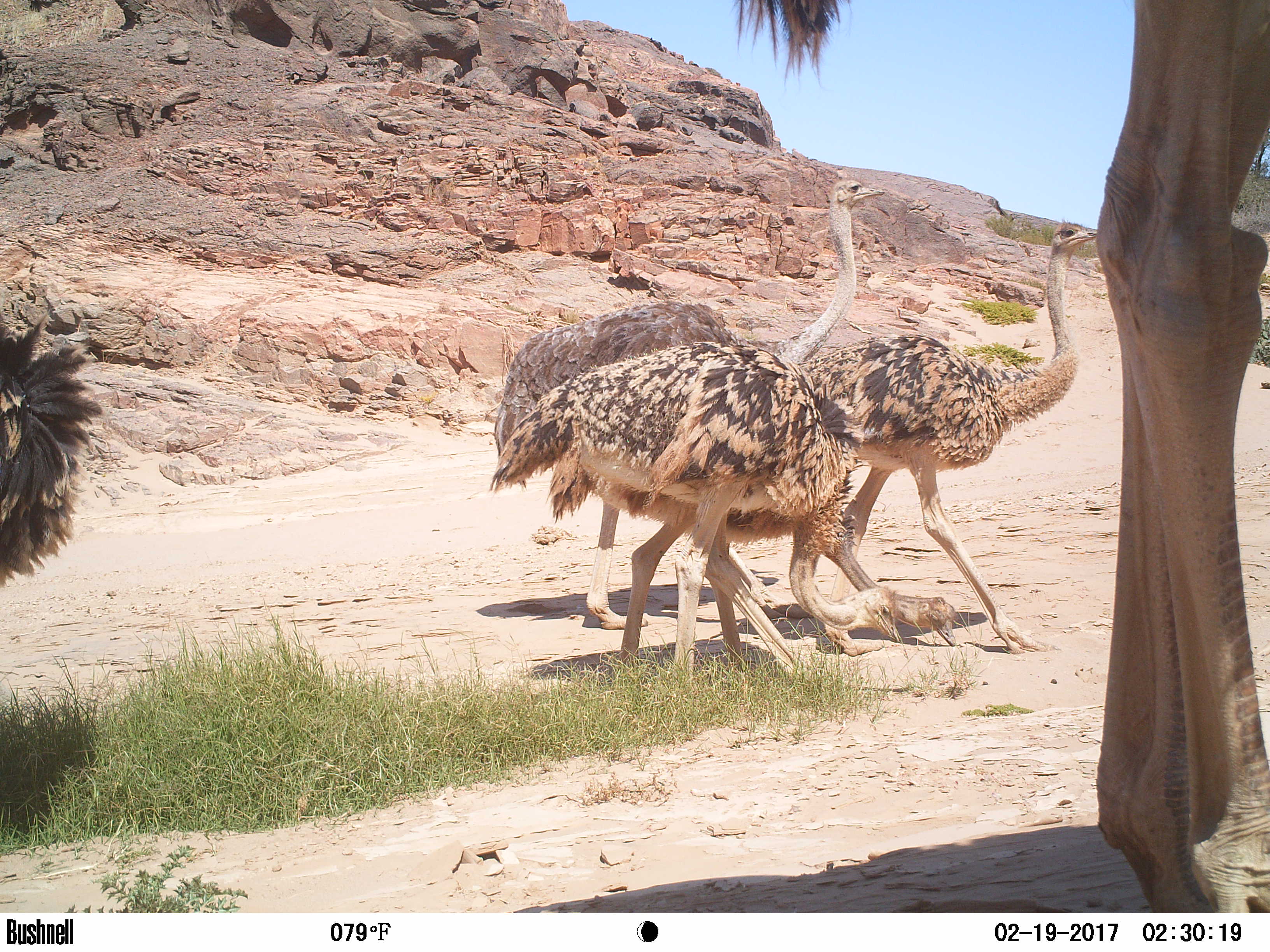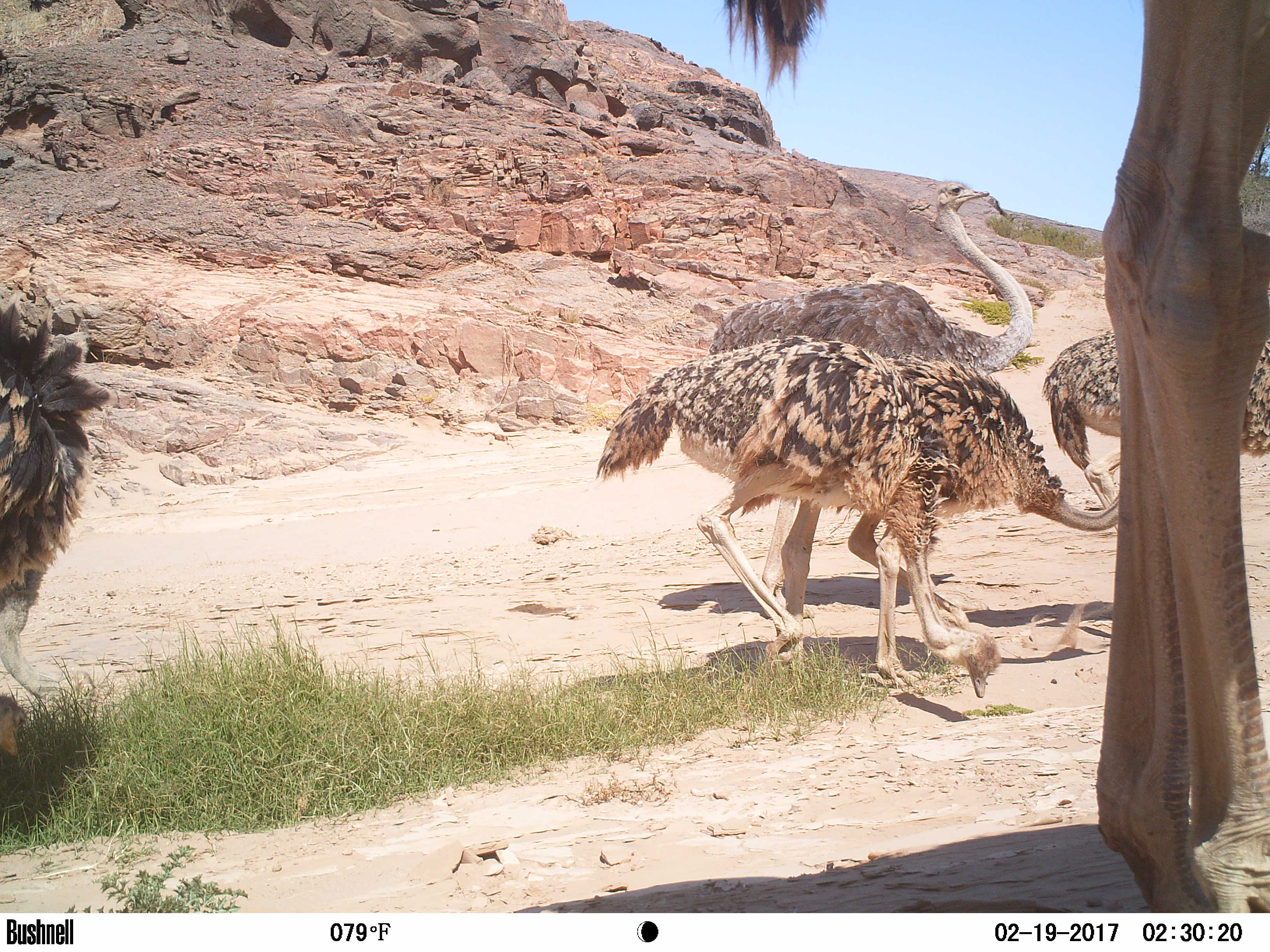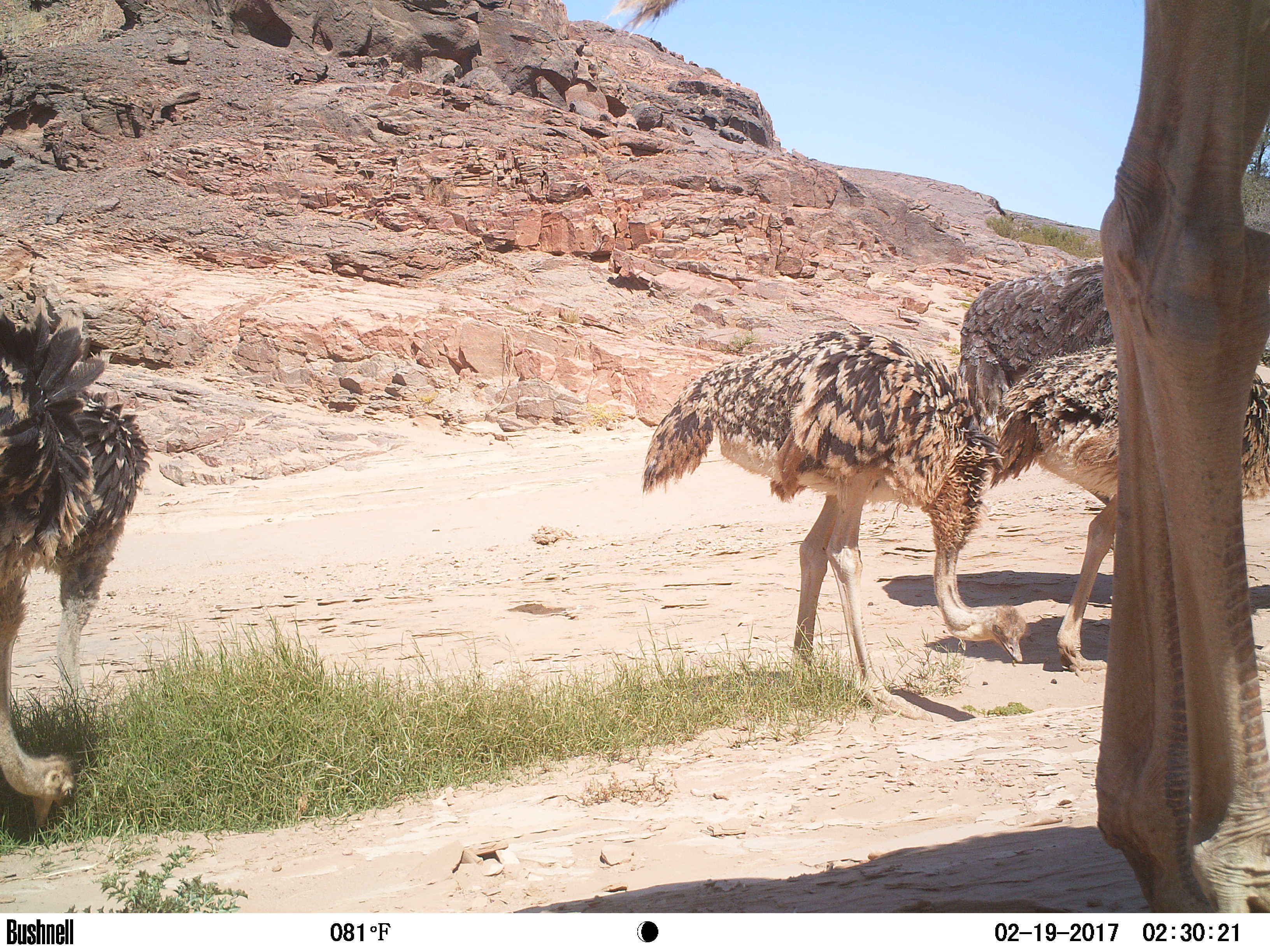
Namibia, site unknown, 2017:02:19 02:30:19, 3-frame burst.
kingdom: Animalia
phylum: Chordata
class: Aves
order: Struthioniformes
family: Struthionidae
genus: Struthio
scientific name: Struthio camelus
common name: common ostrich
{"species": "Struthio camelus (common ostrich)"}